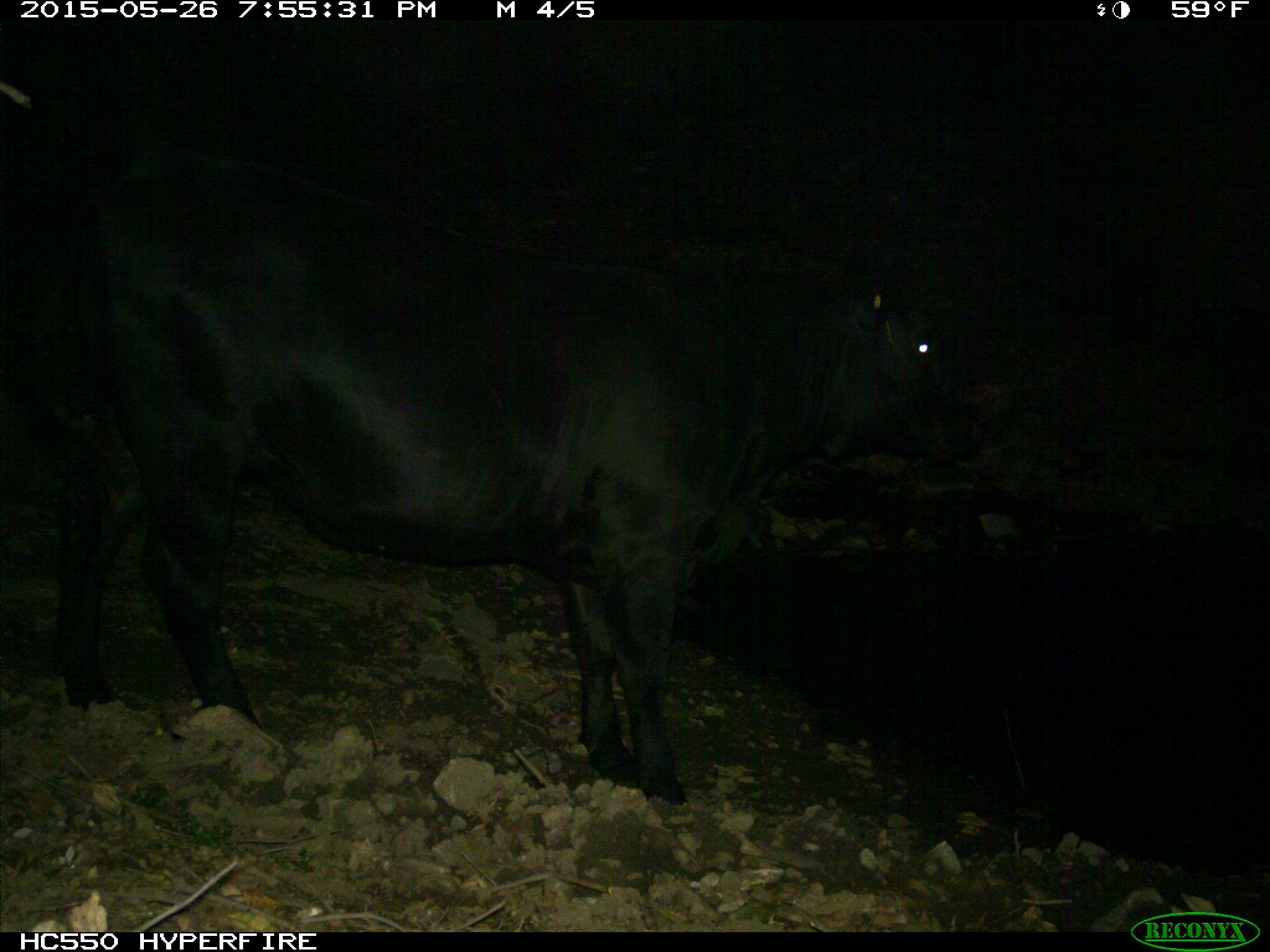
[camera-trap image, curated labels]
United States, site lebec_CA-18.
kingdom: Animalia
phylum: Chordata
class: Mammalia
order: Artiodactyla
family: Bovidae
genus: Bos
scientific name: Bos taurus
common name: domestic cow